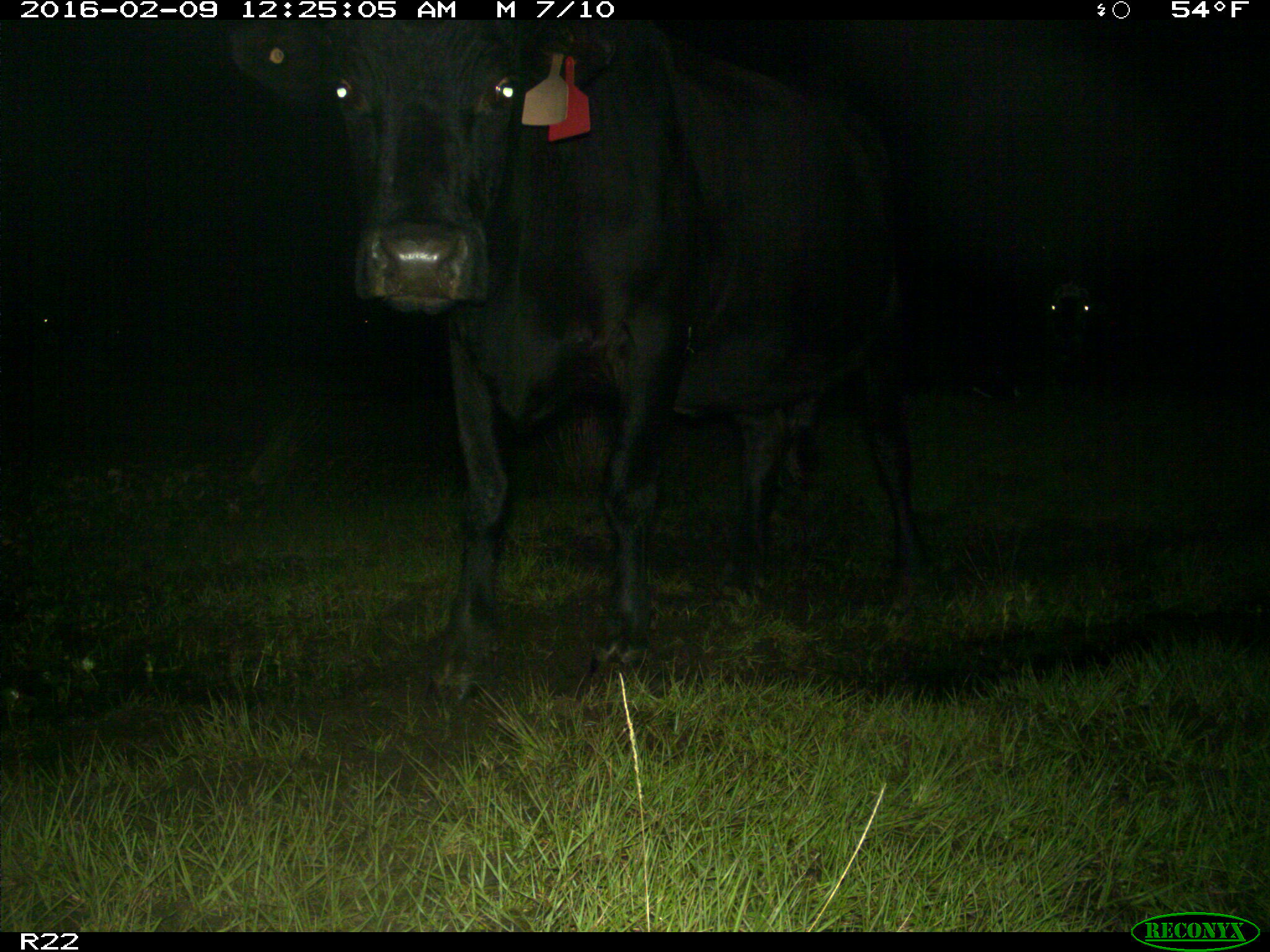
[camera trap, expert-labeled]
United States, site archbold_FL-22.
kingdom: Animalia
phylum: Chordata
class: Mammalia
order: Artiodactyla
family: Bovidae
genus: Bos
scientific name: Bos taurus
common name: domestic cow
Bos taurus (domestic cow).